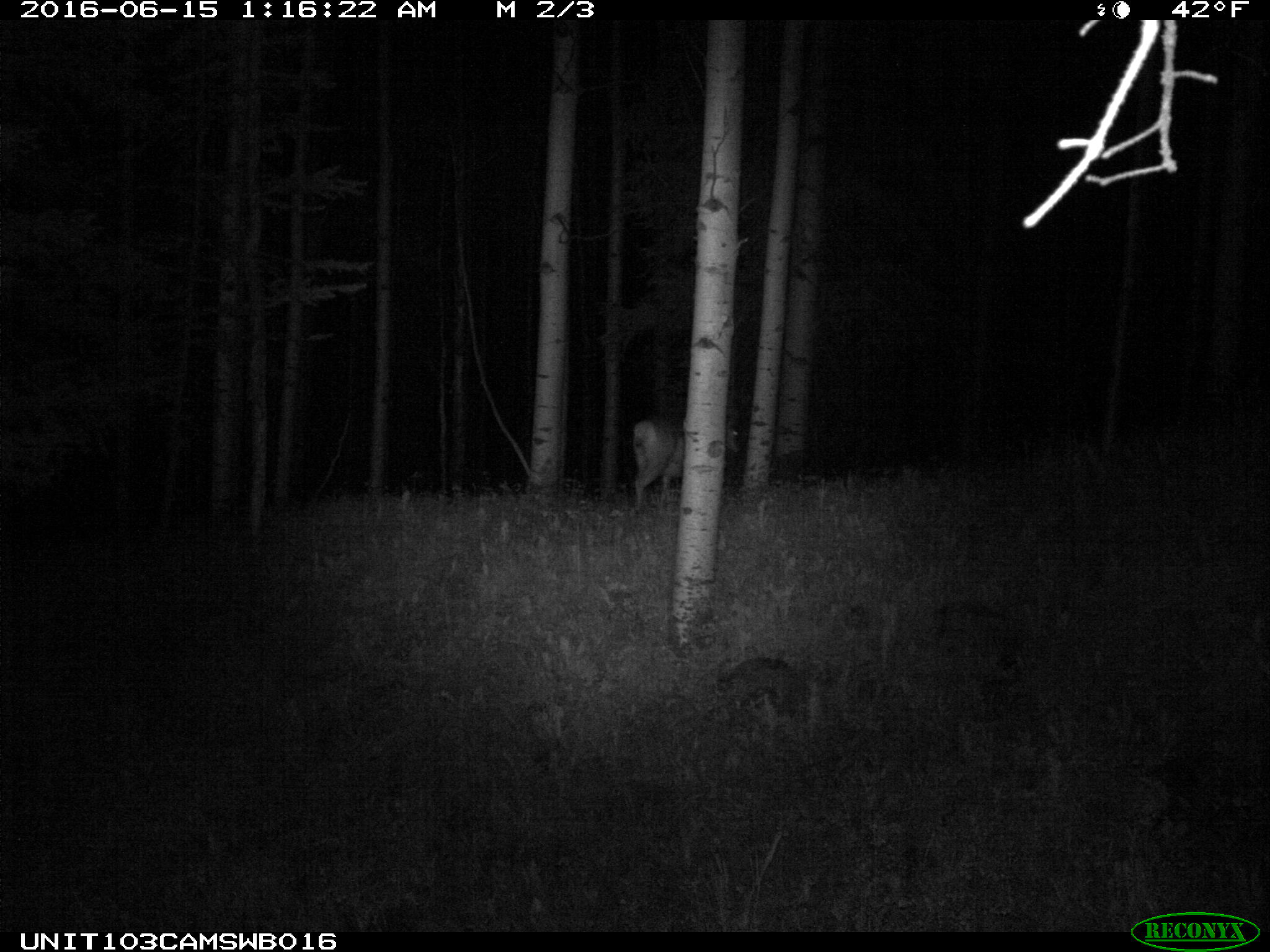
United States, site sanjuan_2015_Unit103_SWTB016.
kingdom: Animalia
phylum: Chordata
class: Mammalia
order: Artiodactyla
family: Cervidae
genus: Odocoileus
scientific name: Odocoileus hemionus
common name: mule deer